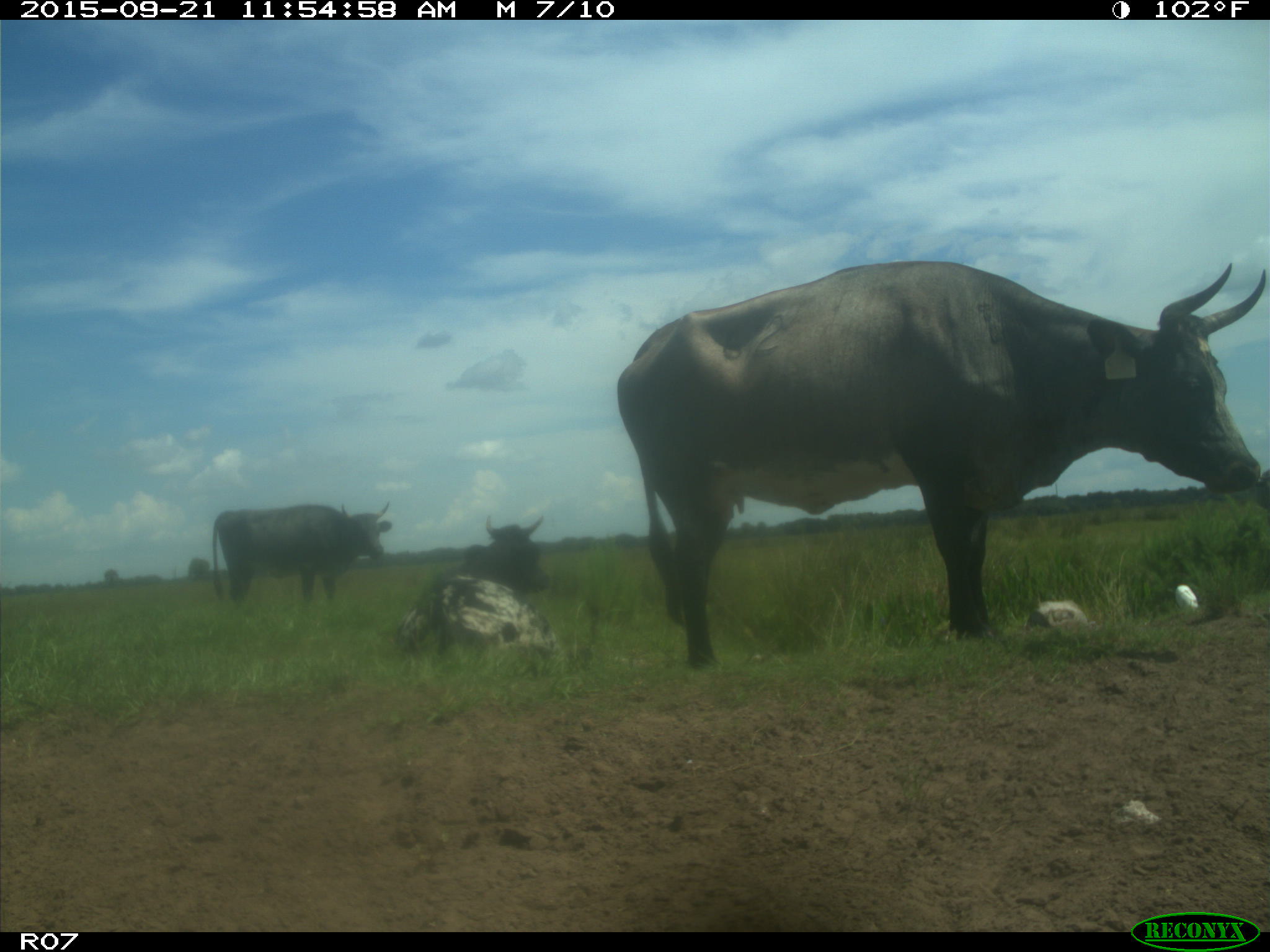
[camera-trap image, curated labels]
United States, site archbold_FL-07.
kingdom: Animalia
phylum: Chordata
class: Mammalia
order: Artiodactyla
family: Bovidae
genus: Bos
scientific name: Bos taurus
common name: domestic cow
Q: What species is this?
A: Bos taurus (domestic cow).